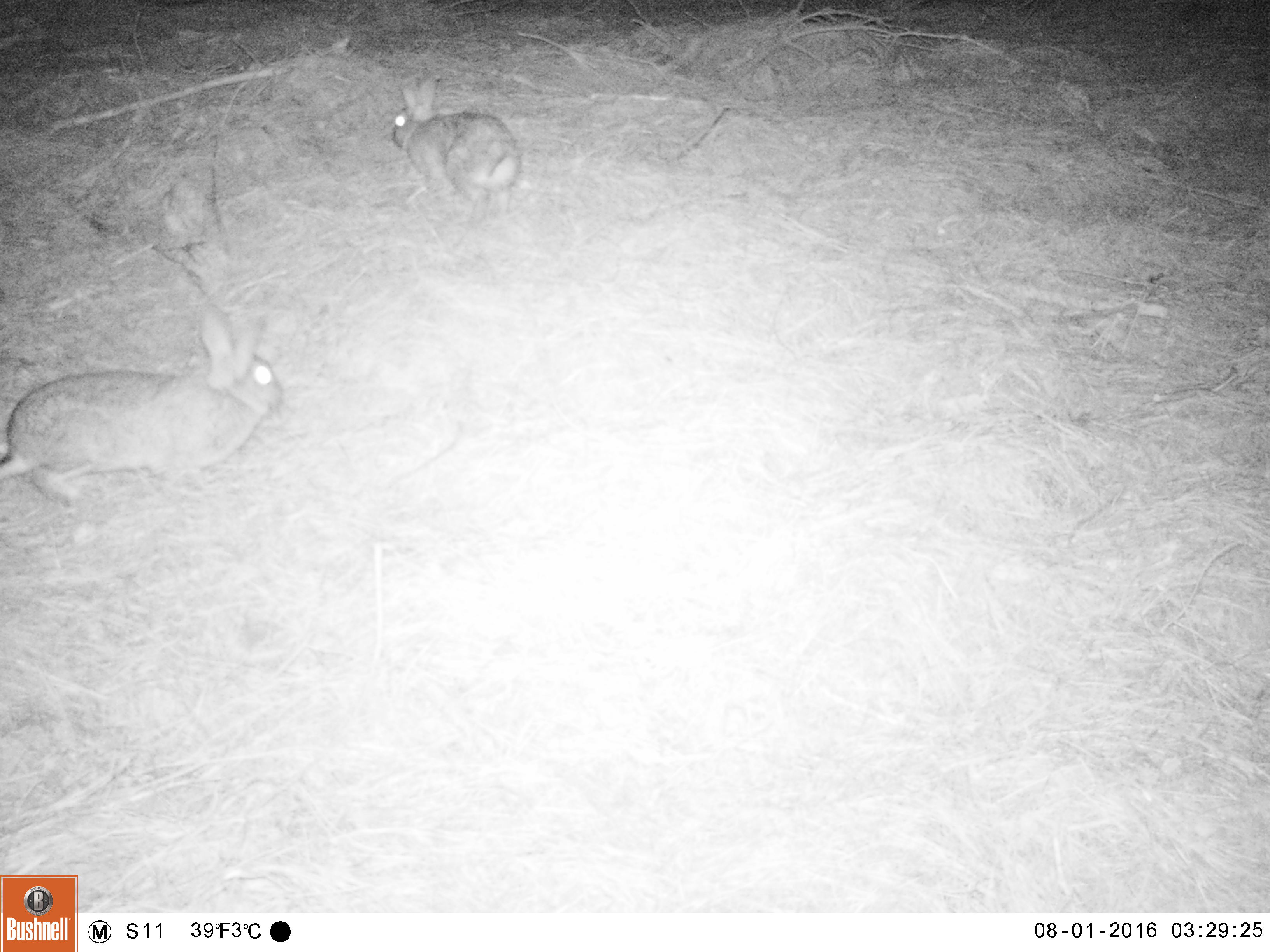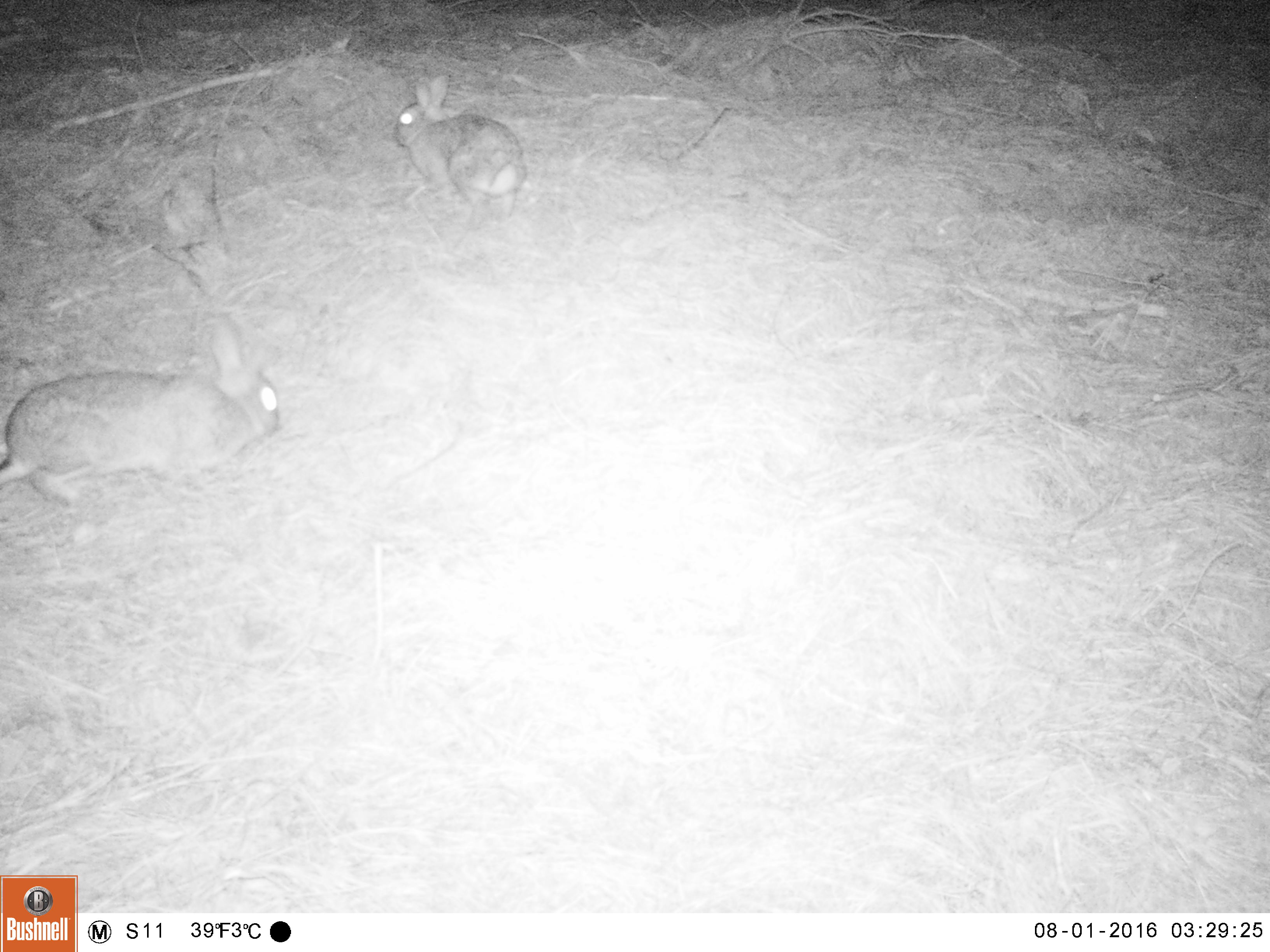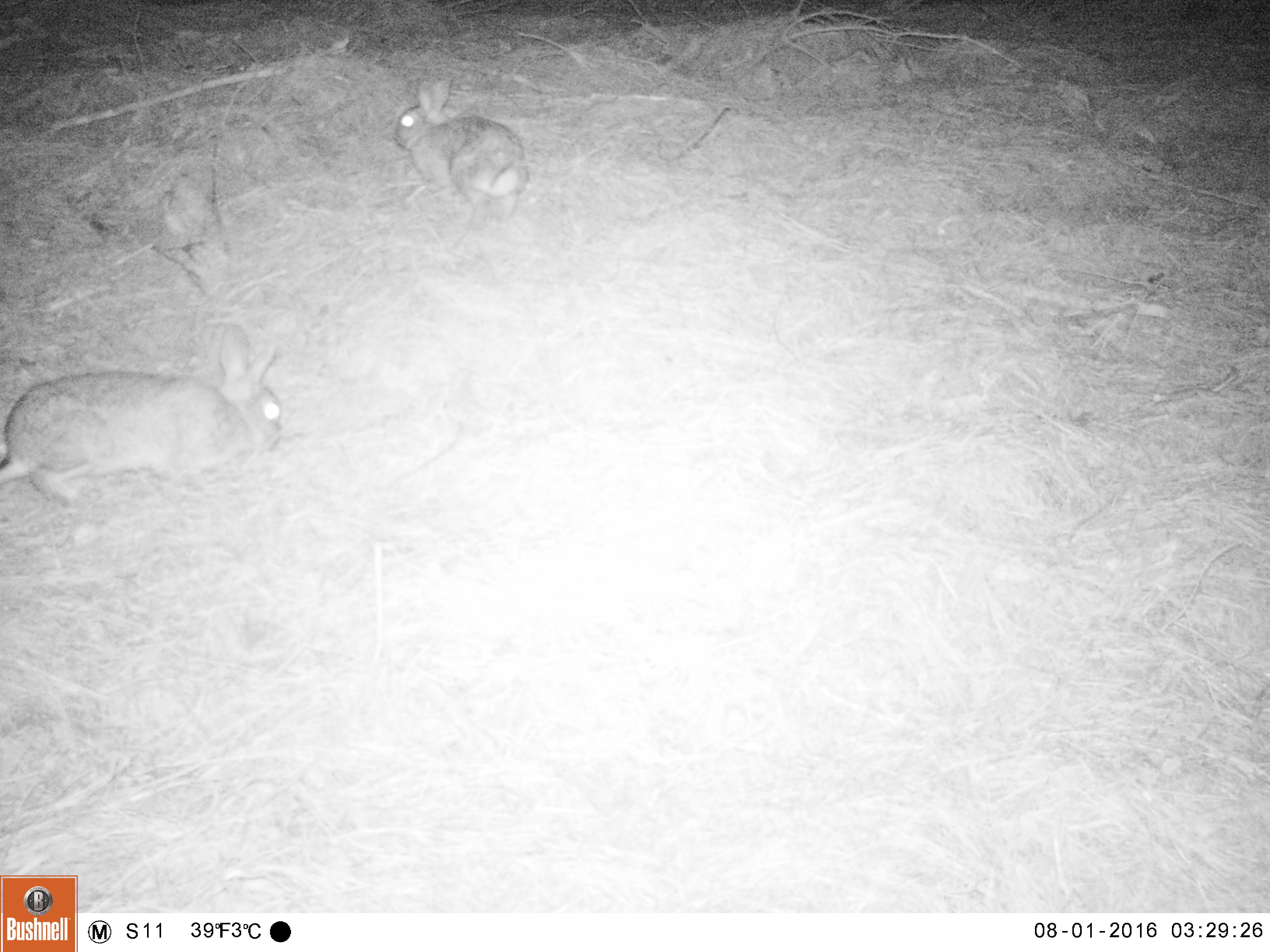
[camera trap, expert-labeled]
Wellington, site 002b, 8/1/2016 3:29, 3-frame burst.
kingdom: Animalia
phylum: Chordata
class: Mammalia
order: Lagomorpha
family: Leporidae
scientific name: Leporidae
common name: rabbit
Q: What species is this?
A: Rabbit (Leporidae).